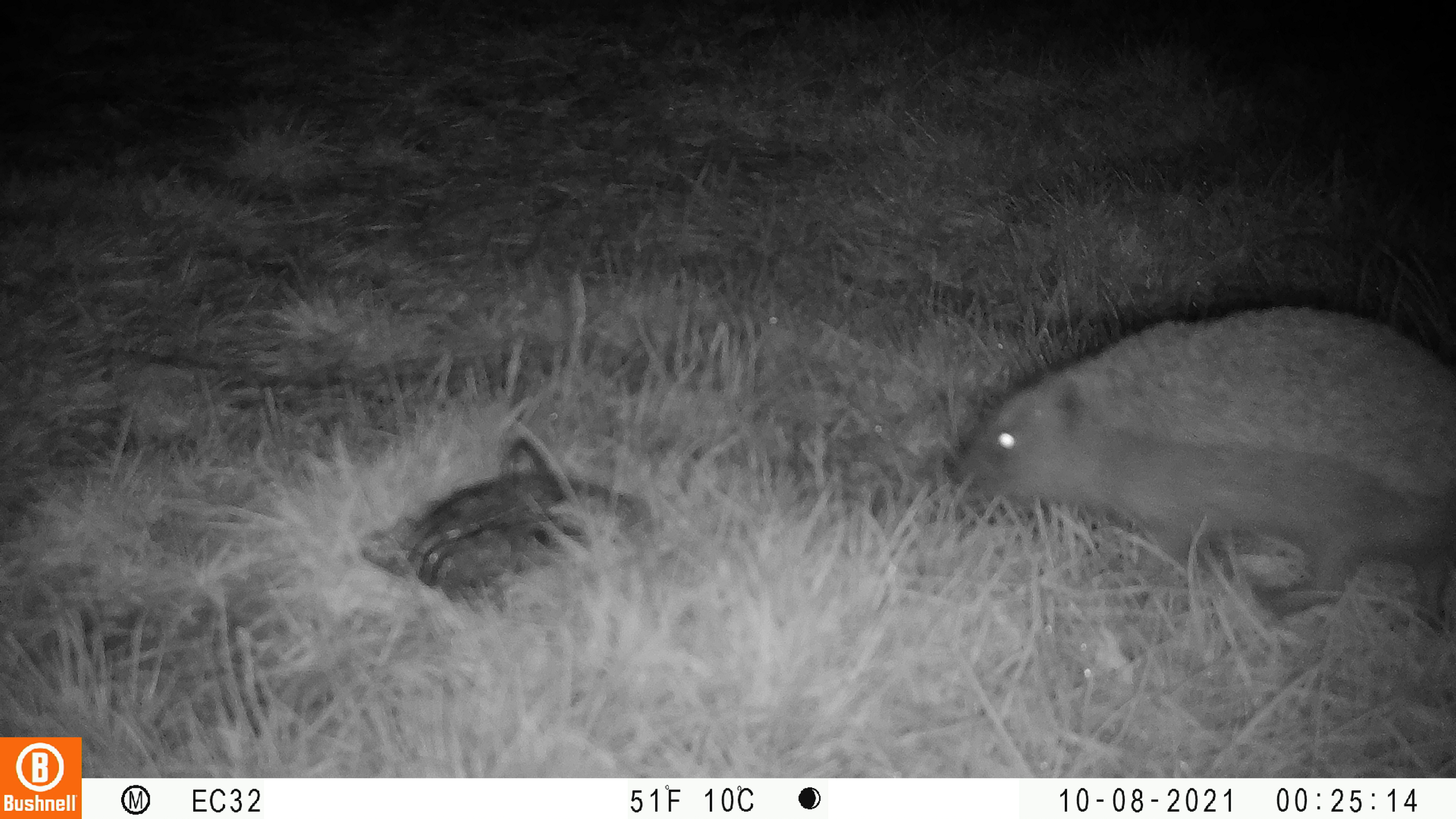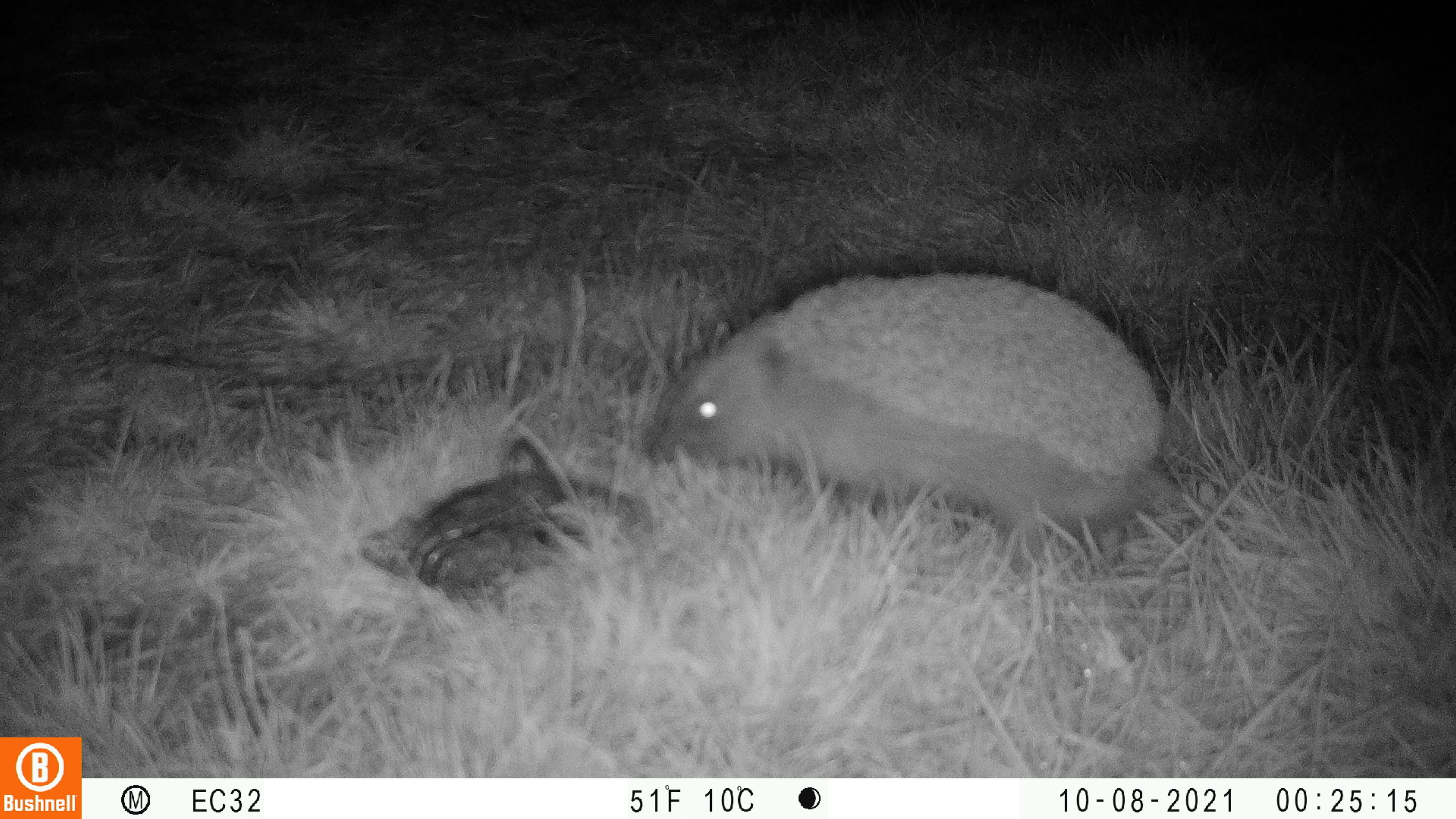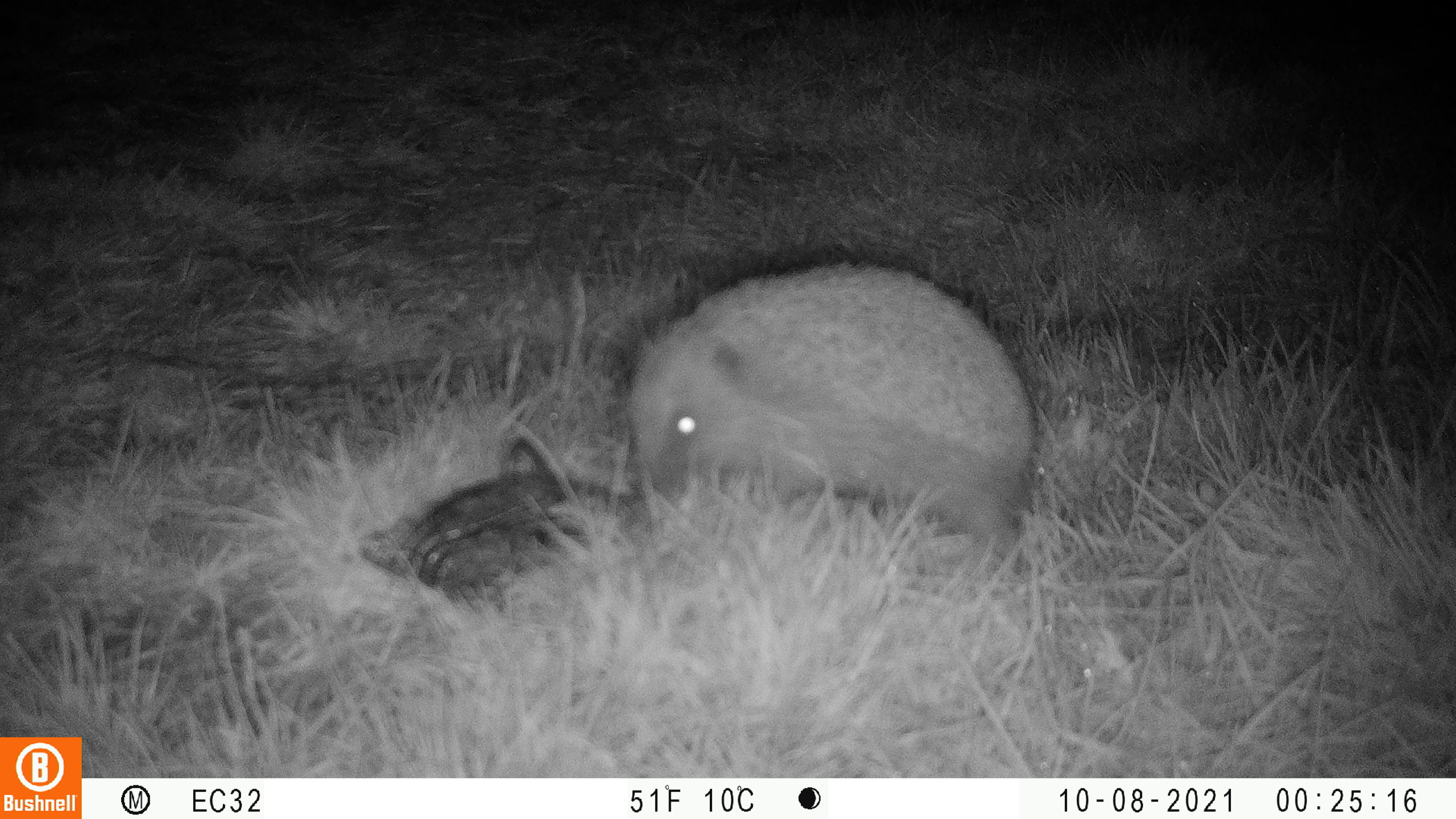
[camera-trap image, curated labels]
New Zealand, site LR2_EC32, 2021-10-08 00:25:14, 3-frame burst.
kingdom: Animalia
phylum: Chordata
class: Mammalia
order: Eulipotyphla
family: Erinaceidae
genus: Erinaceus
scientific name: Erinaceus europaeus europaeus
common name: european hedgehog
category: hedgehog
Hedgehog (european hedgehog) (Erinaceus europaeus europaeus).